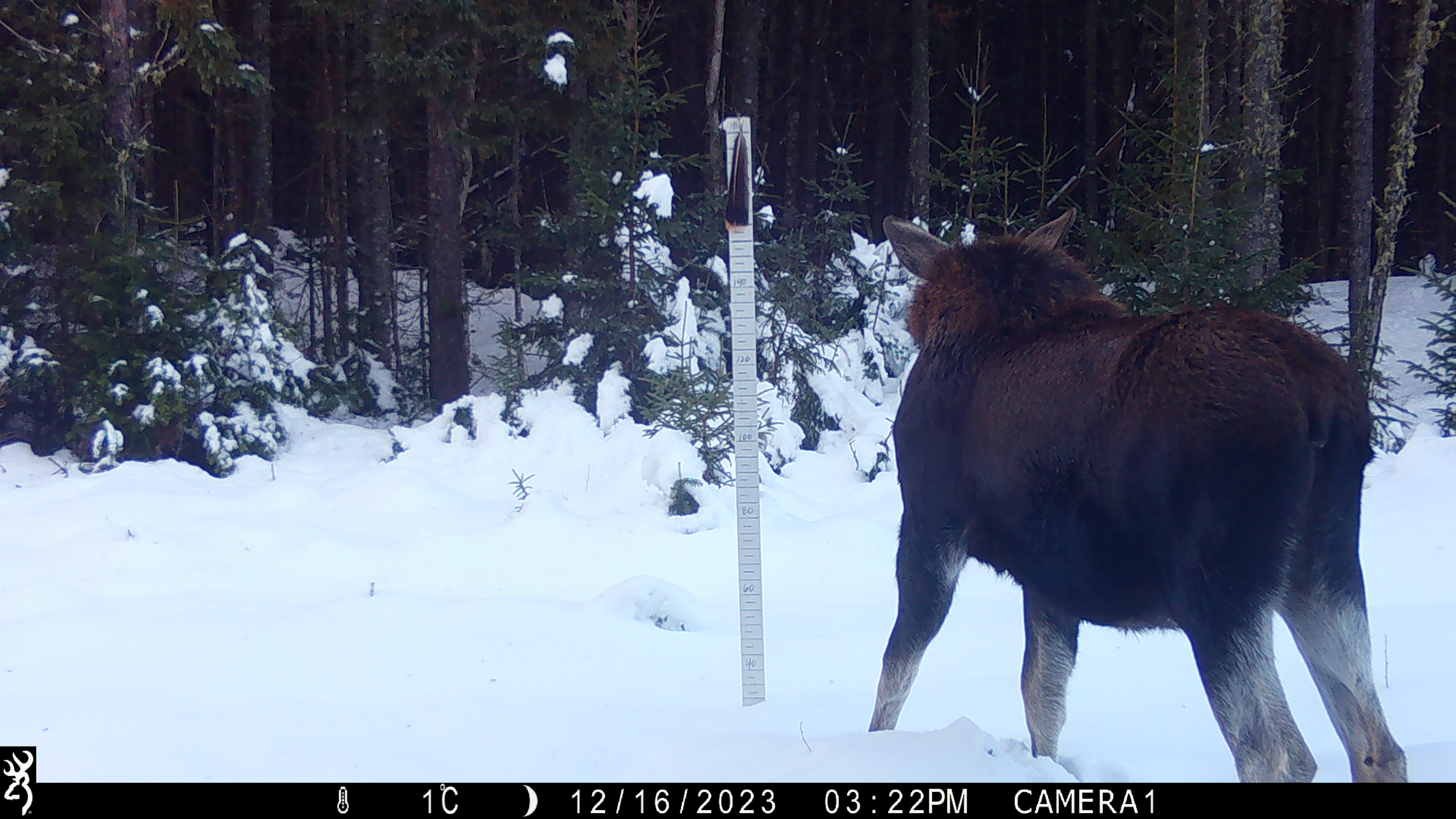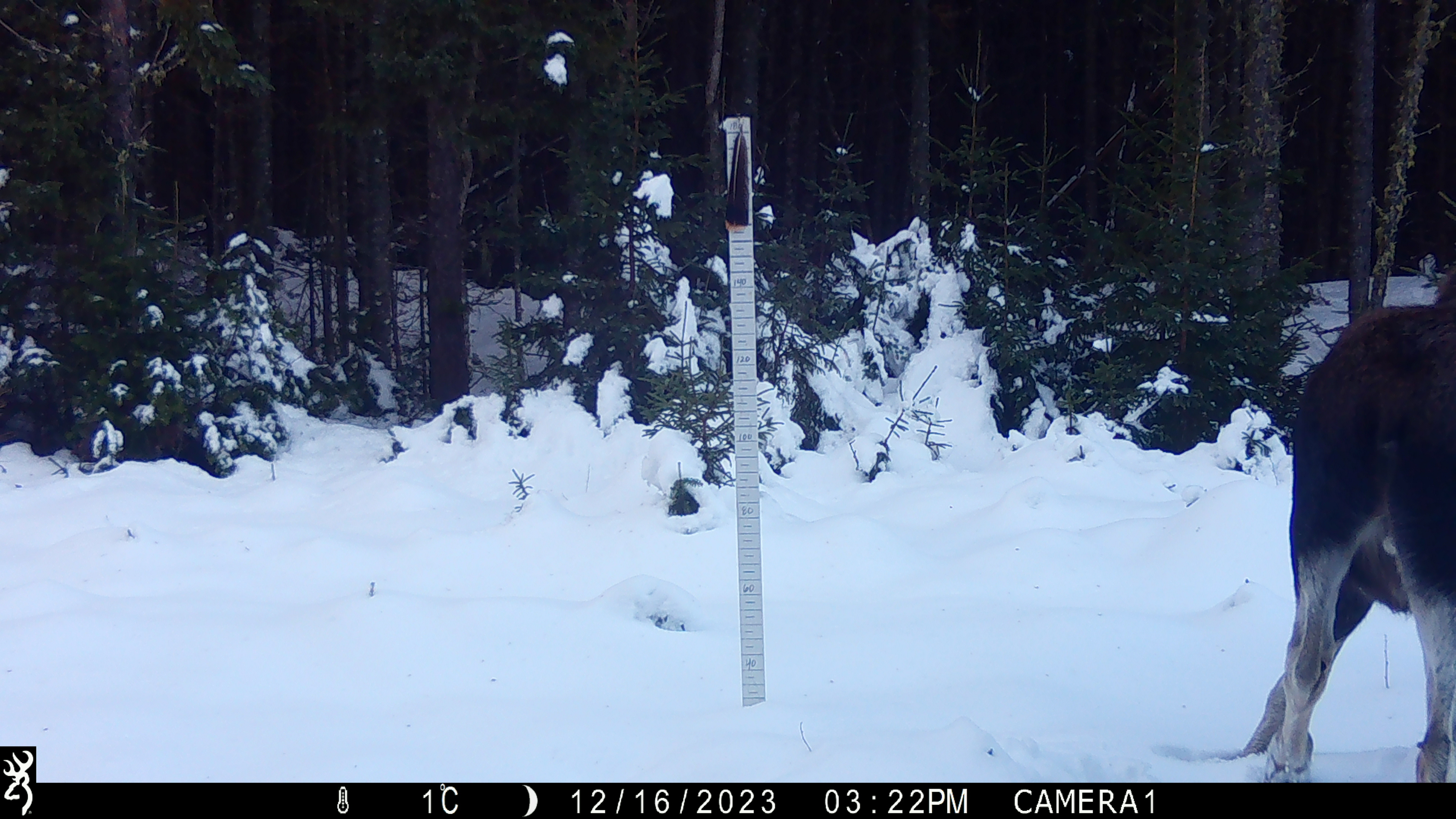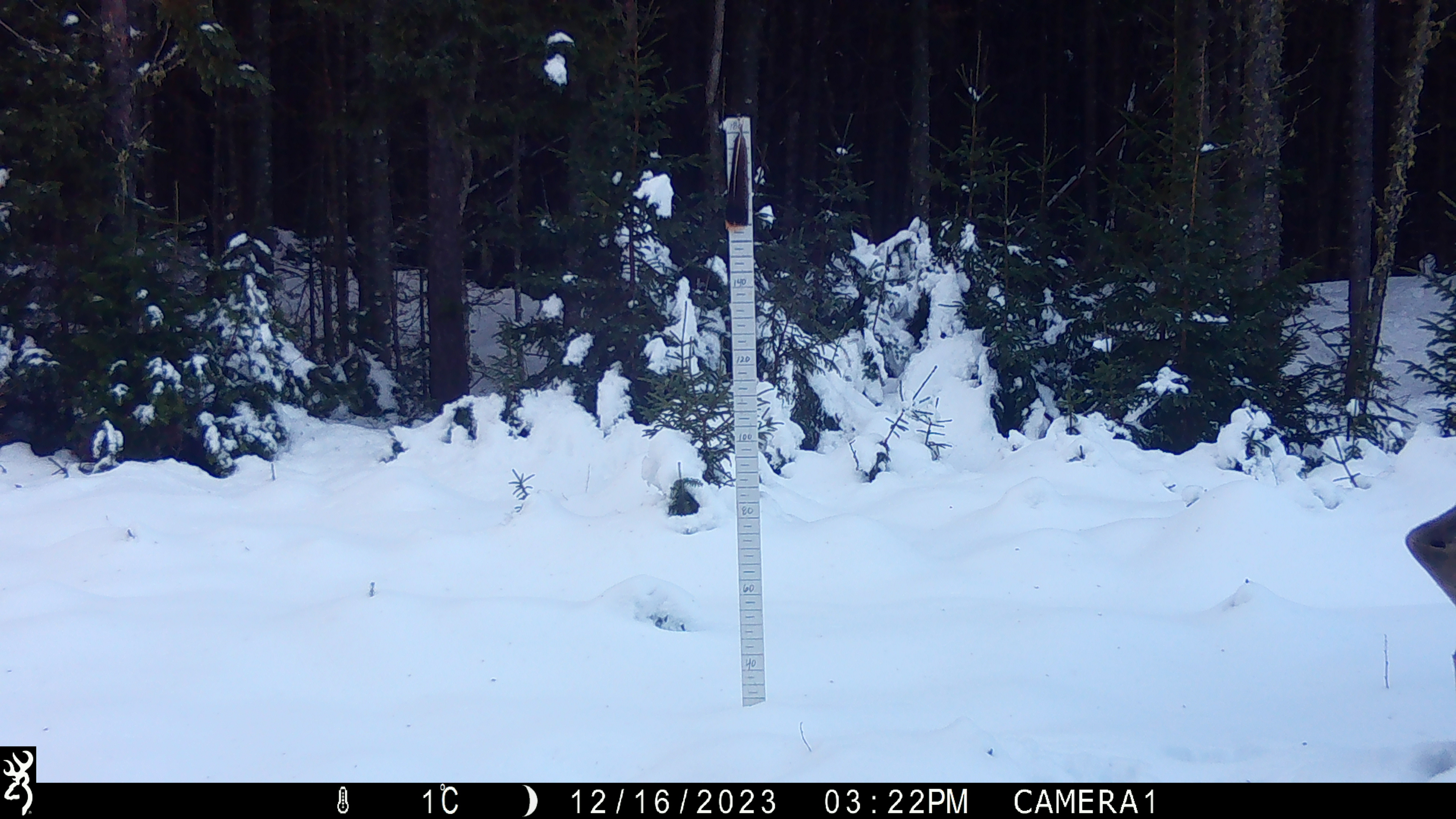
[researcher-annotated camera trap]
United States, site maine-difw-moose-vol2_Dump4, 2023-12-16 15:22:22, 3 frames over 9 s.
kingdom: Animalia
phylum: Chordata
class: Mammalia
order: Artiodactyla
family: Cervidae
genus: Alces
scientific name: Alces alces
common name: moose